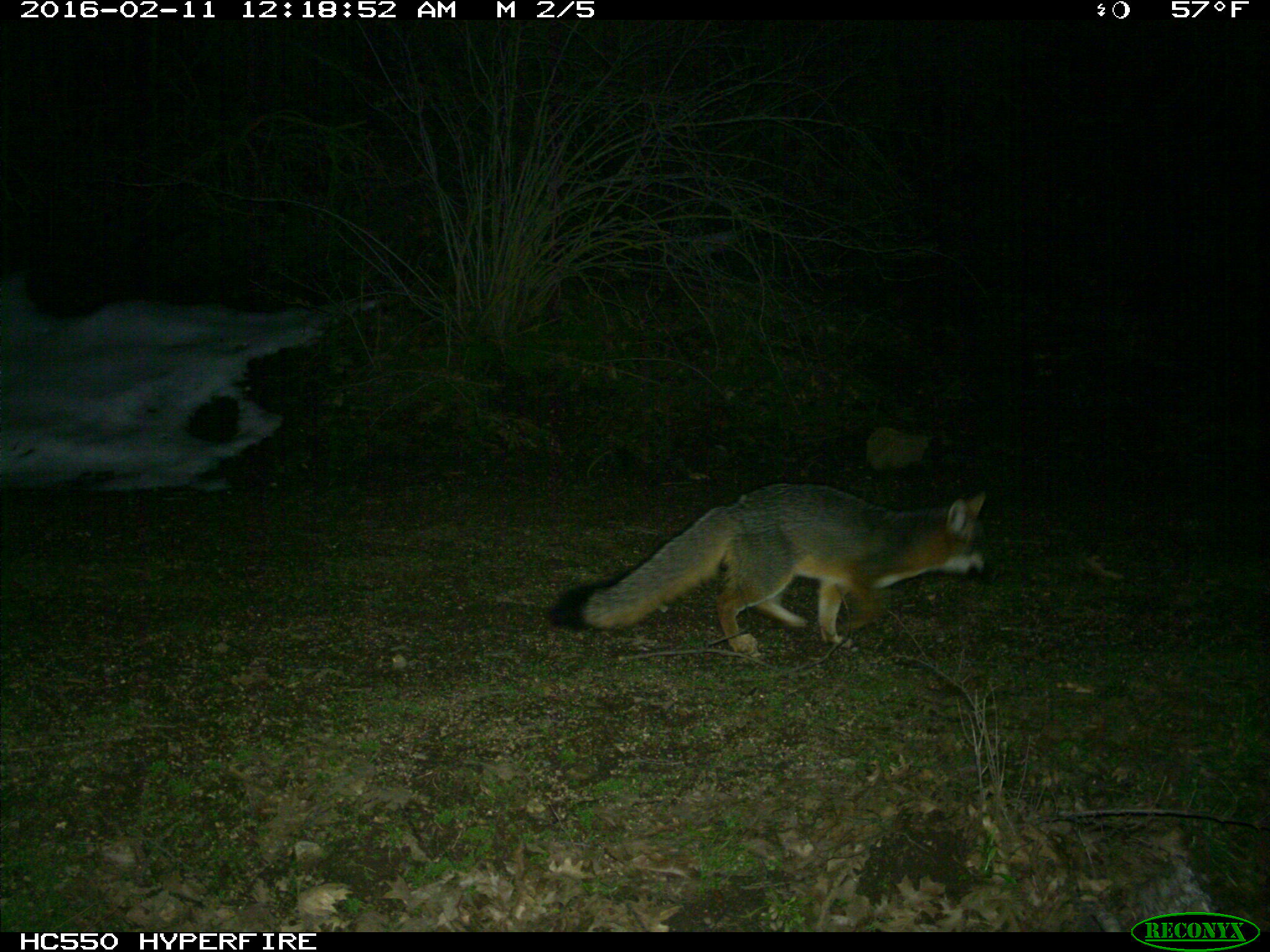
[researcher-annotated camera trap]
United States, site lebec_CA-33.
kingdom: Animalia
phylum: Chordata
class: Mammalia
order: Carnivora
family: Canidae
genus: Urocyon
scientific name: Urocyon cinereoargenteus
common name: gray fox